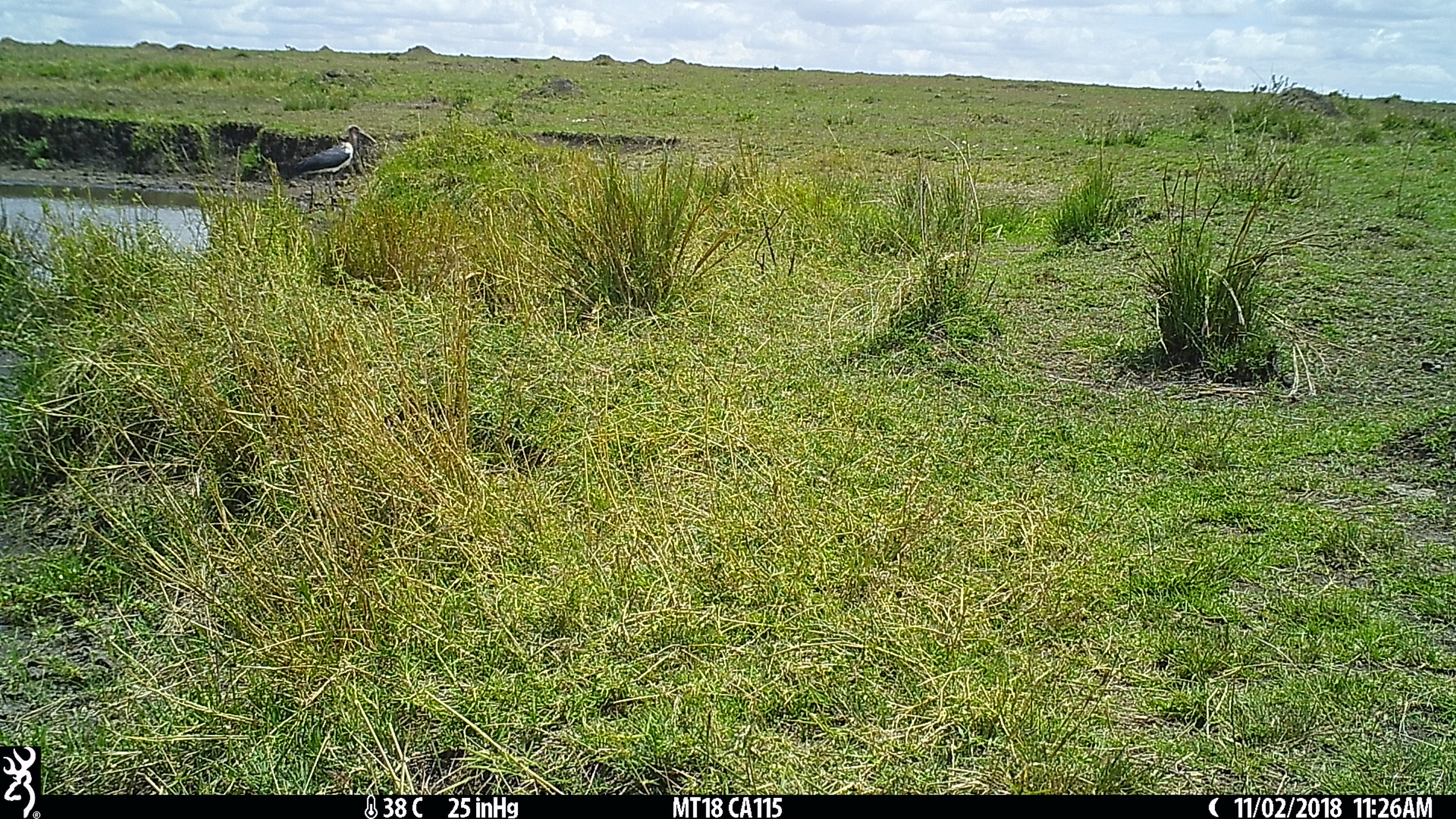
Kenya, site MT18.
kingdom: Animalia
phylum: Chordata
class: Aves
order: Ciconiiformes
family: Ciconiidae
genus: Ciconia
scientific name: Ciconia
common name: stork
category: stork other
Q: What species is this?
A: Stork other (stork) (Ciconia).